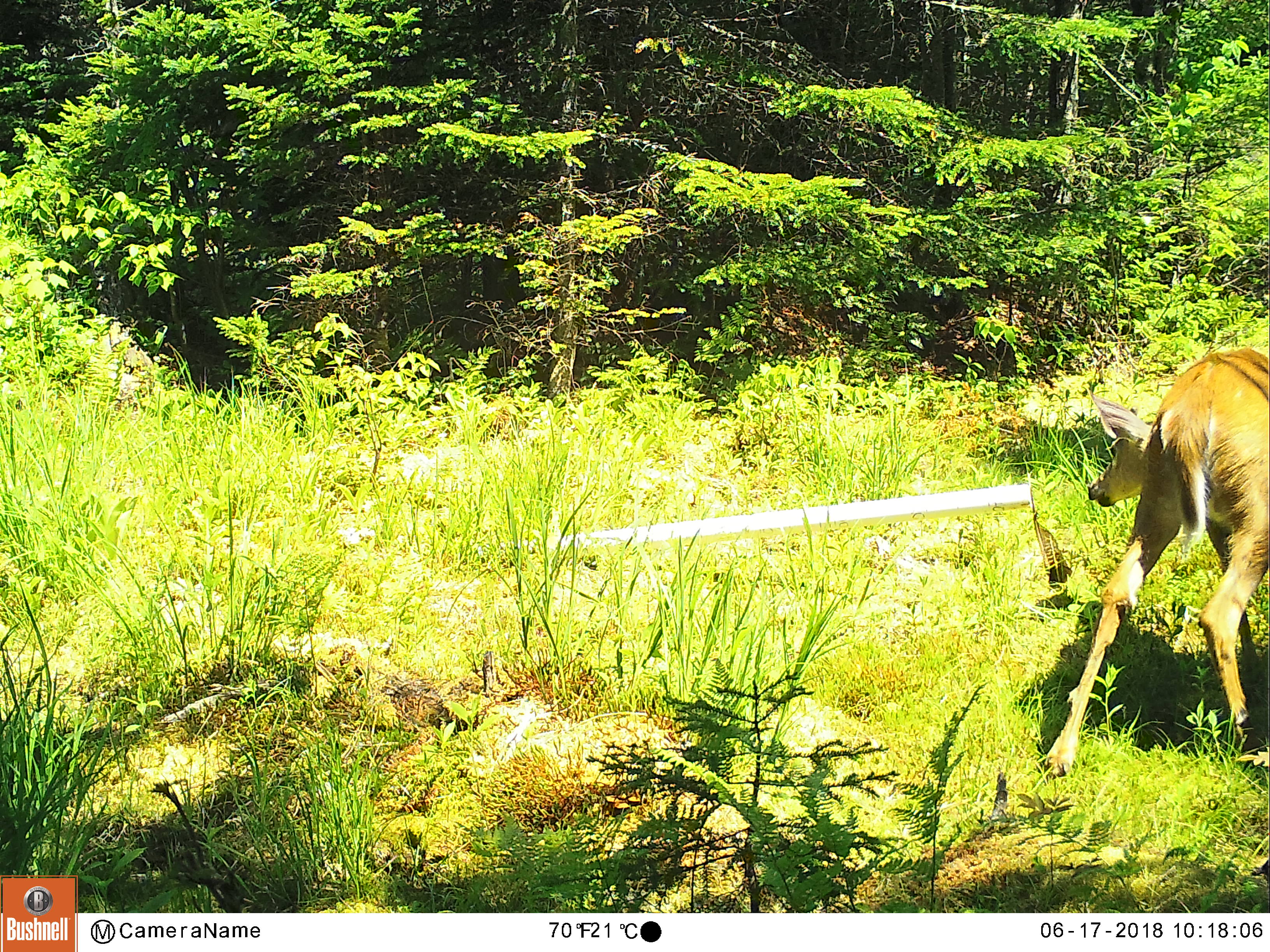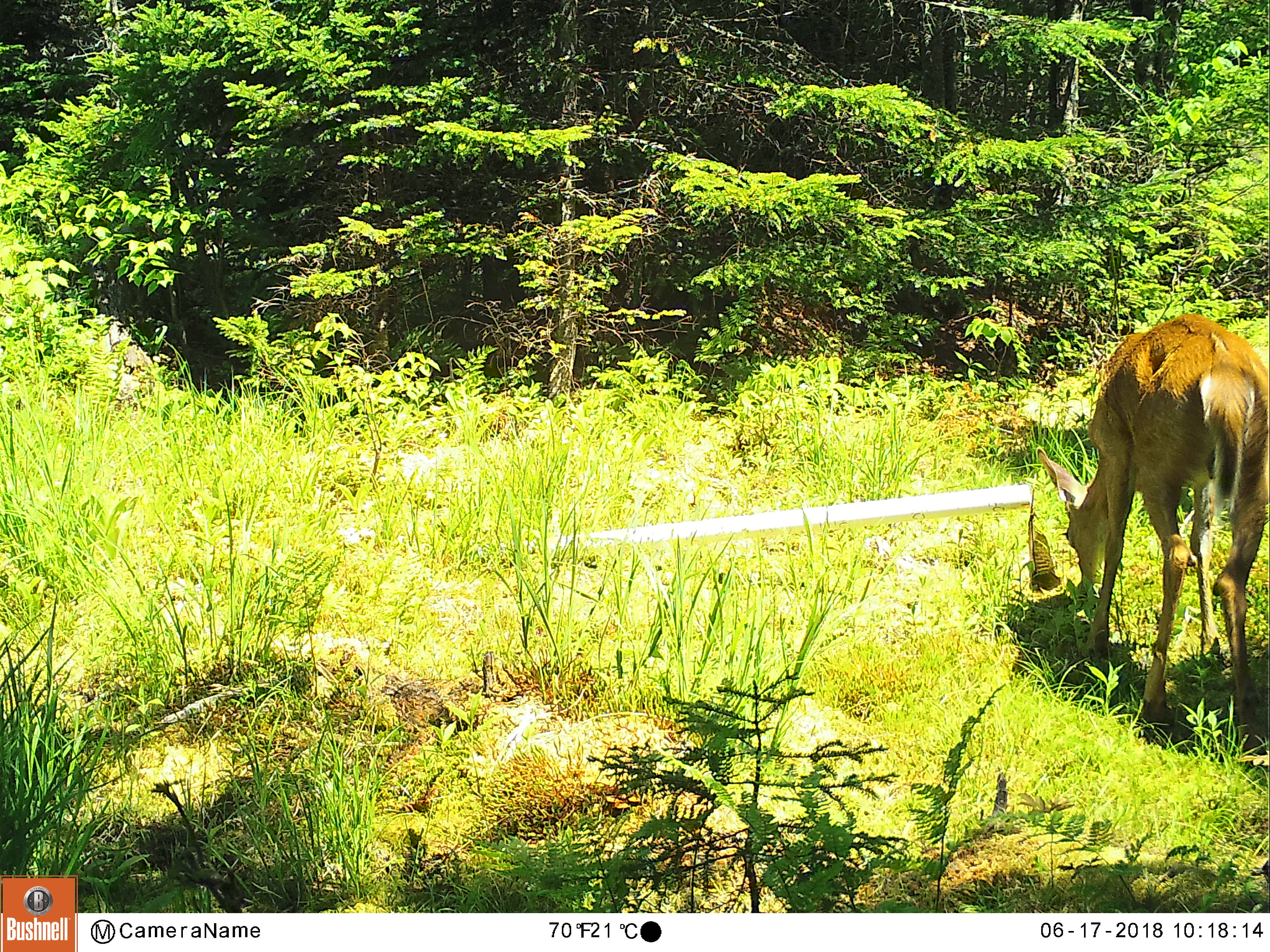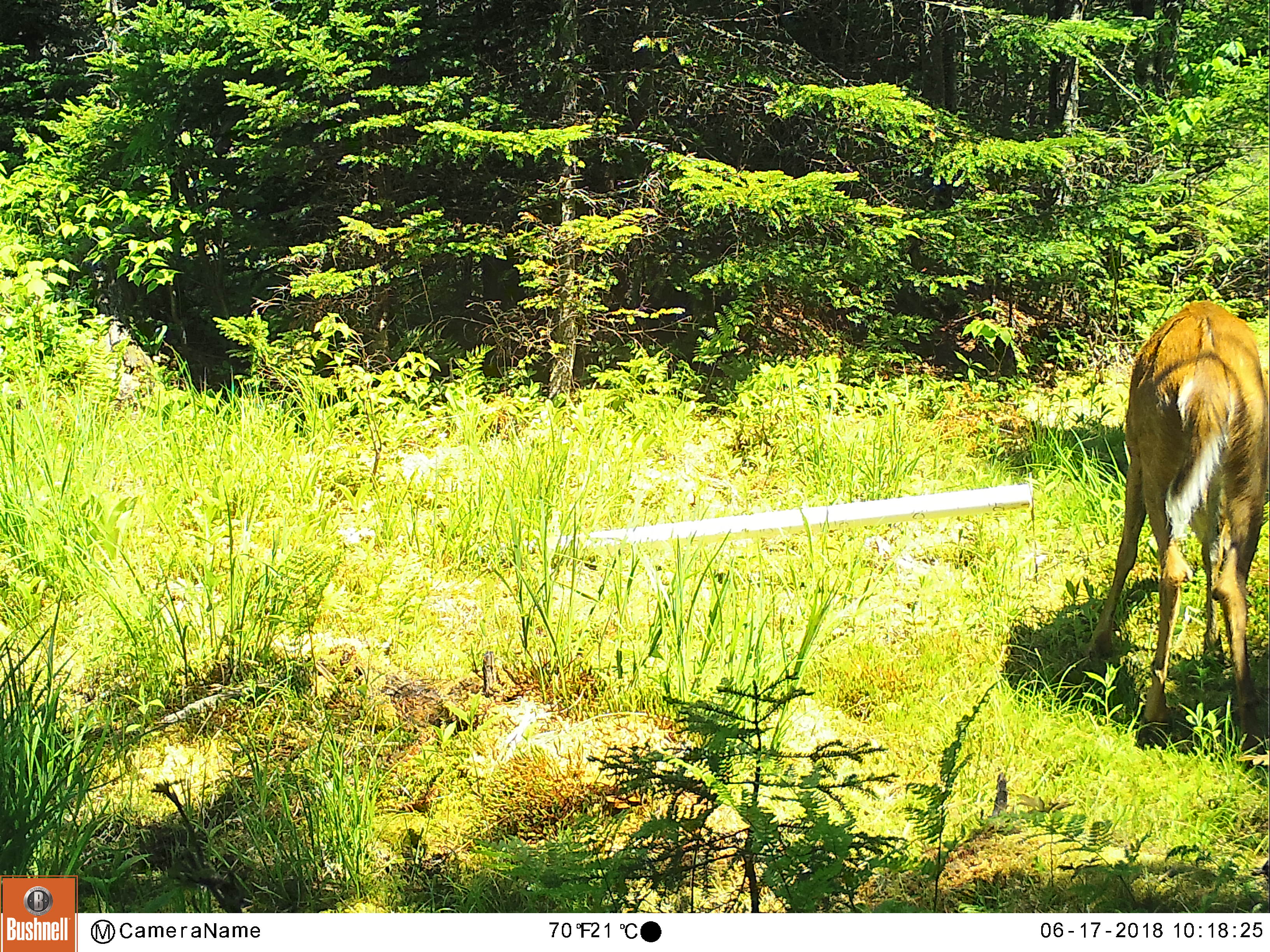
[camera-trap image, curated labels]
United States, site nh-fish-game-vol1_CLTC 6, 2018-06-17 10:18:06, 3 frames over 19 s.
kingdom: Animalia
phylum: Chordata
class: Mammalia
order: Artiodactyla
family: Cervidae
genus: Odocoileus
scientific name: Odocoileus virginianus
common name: white-tailed deer